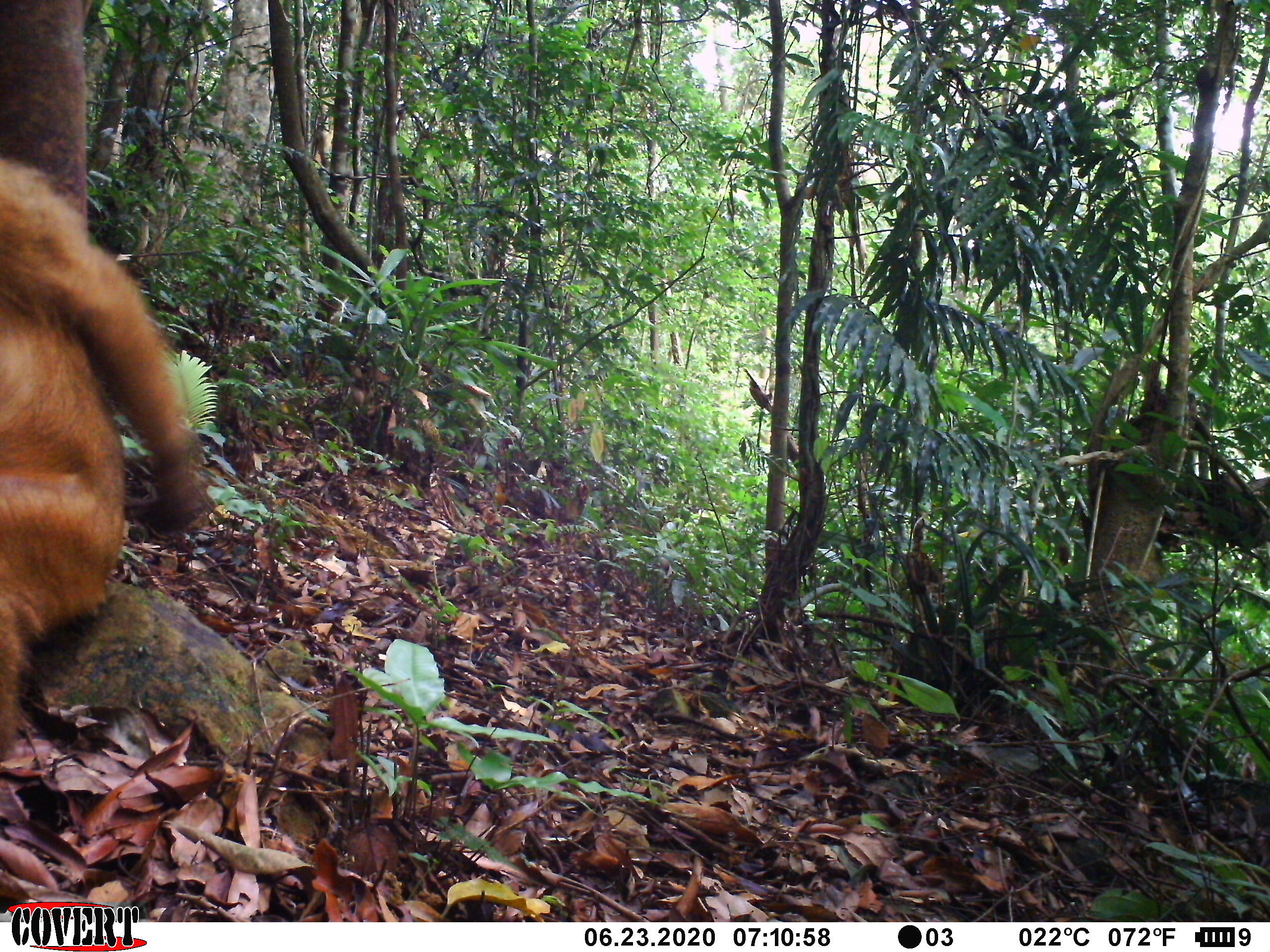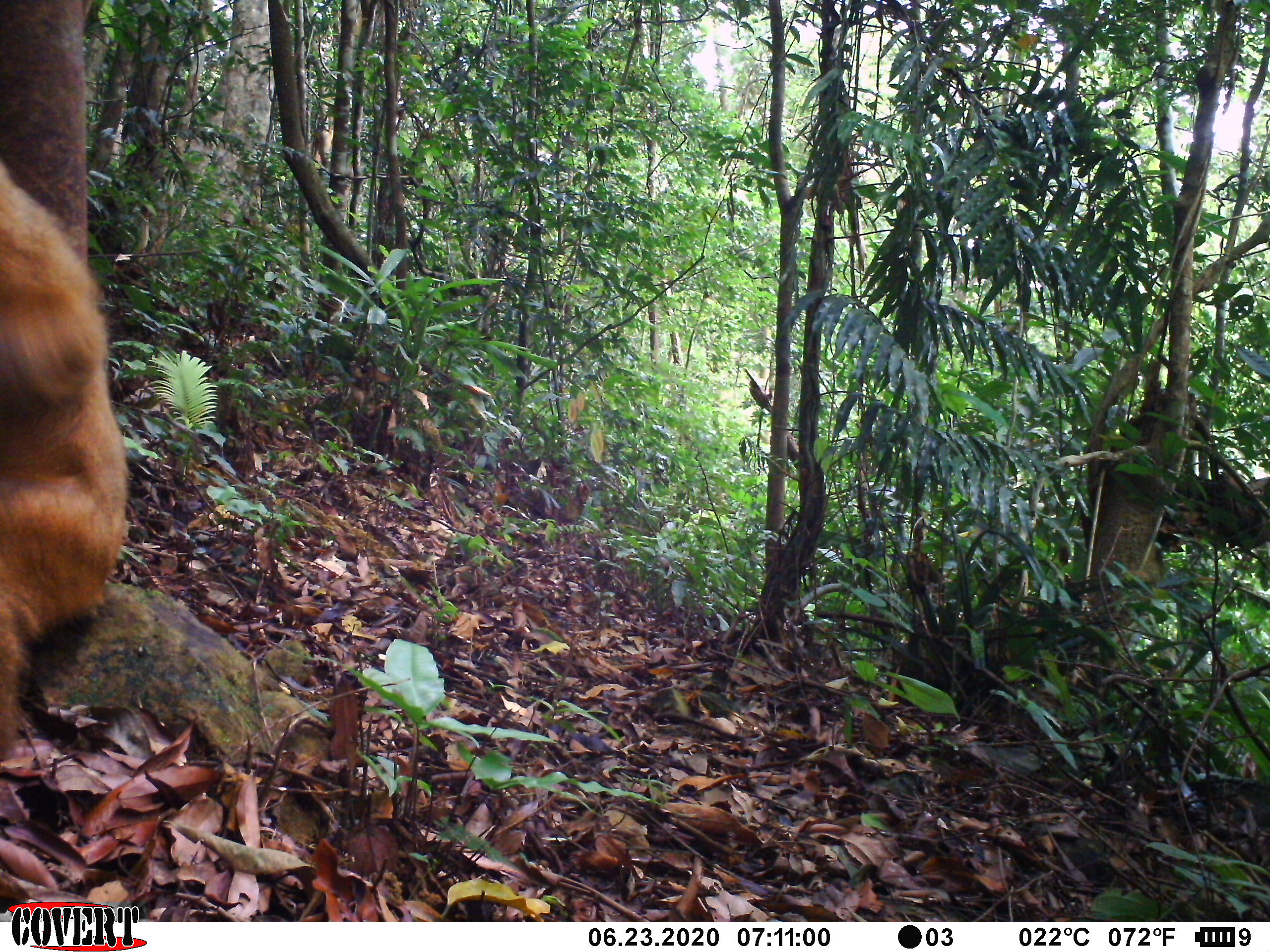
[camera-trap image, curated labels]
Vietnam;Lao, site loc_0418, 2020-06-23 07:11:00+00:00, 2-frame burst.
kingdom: Animalia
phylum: Chordata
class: Mammalia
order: Primates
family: Cercopithecidae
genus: Macaca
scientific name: Macaca arctoides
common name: stump-tailed macaque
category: stump tailed macaque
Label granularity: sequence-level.